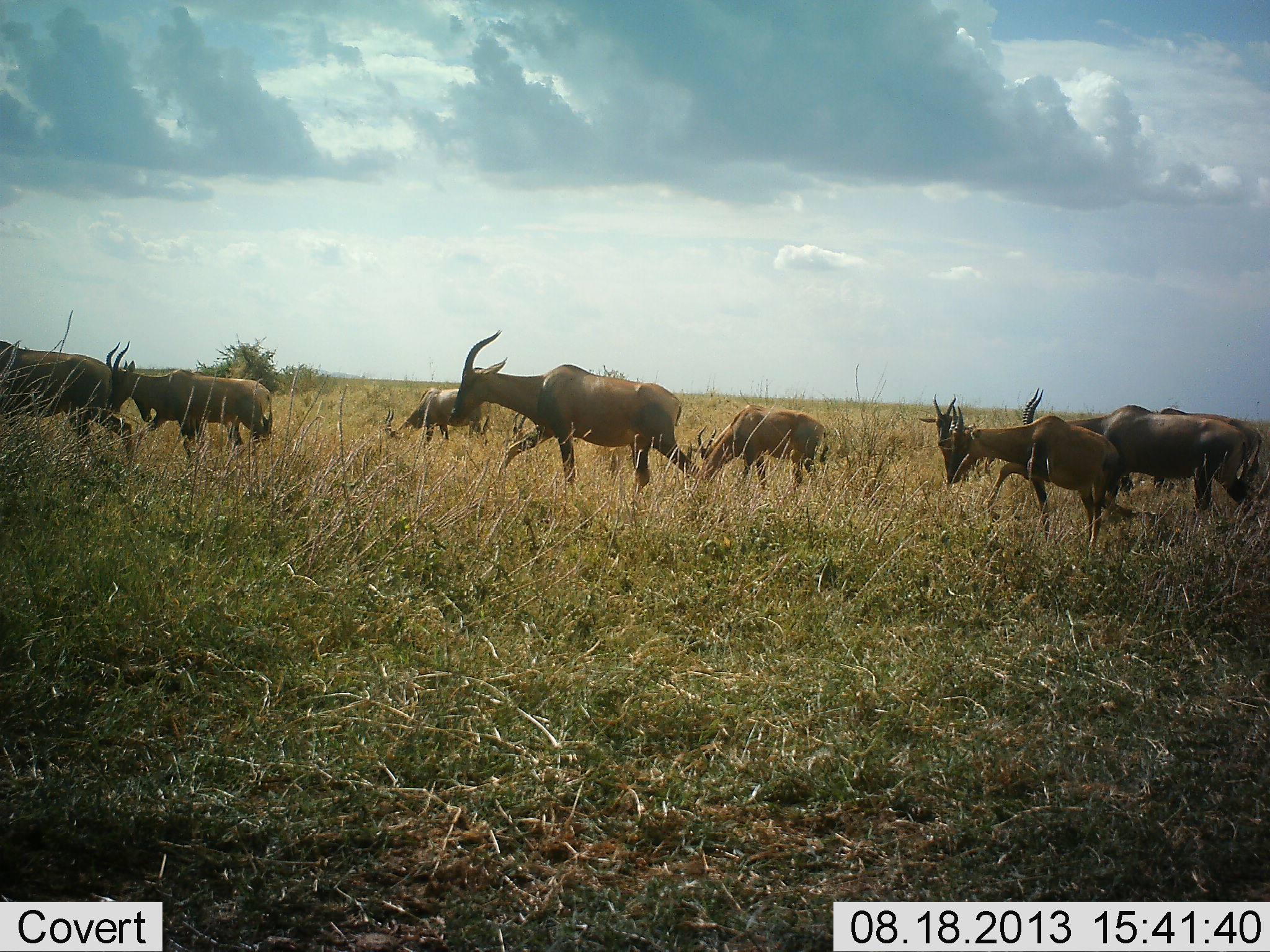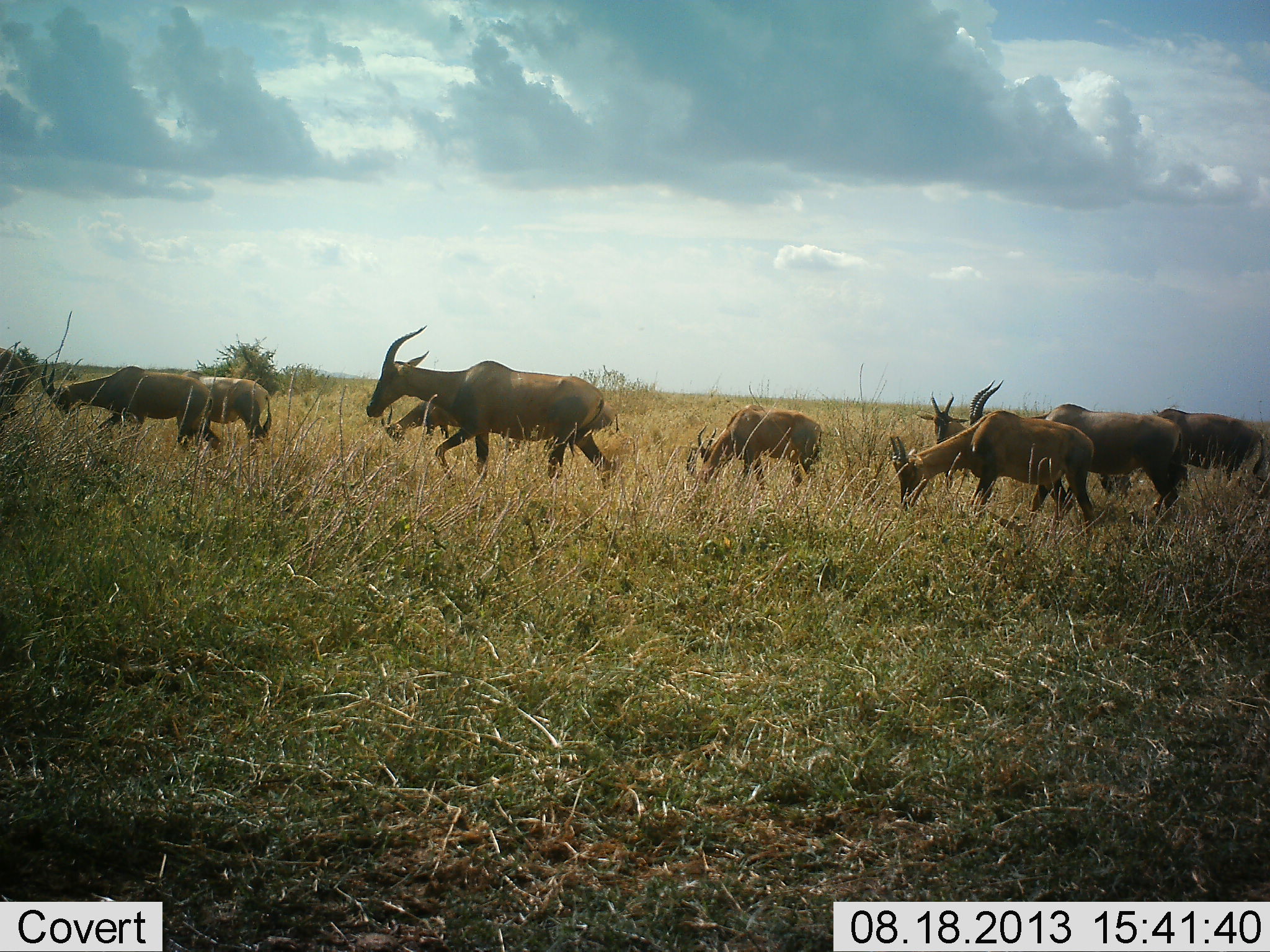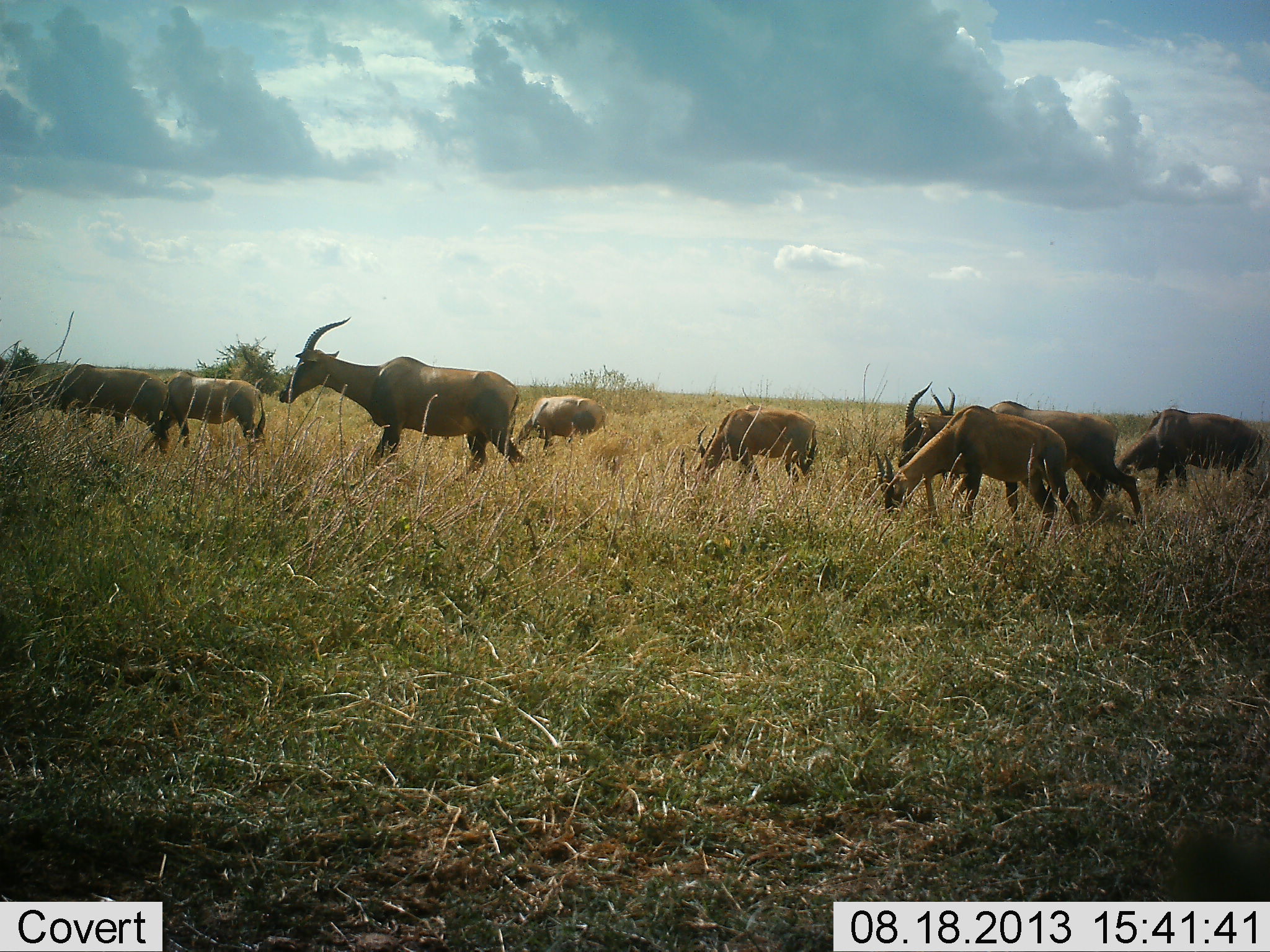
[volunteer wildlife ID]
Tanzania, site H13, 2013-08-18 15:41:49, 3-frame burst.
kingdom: Animalia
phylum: Chordata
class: Mammalia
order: Artiodactyla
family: Bovidae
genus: Damaliscus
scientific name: Damaliscus lunatus jimela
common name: topi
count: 10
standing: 40%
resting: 0%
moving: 80%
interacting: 0%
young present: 10%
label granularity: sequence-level